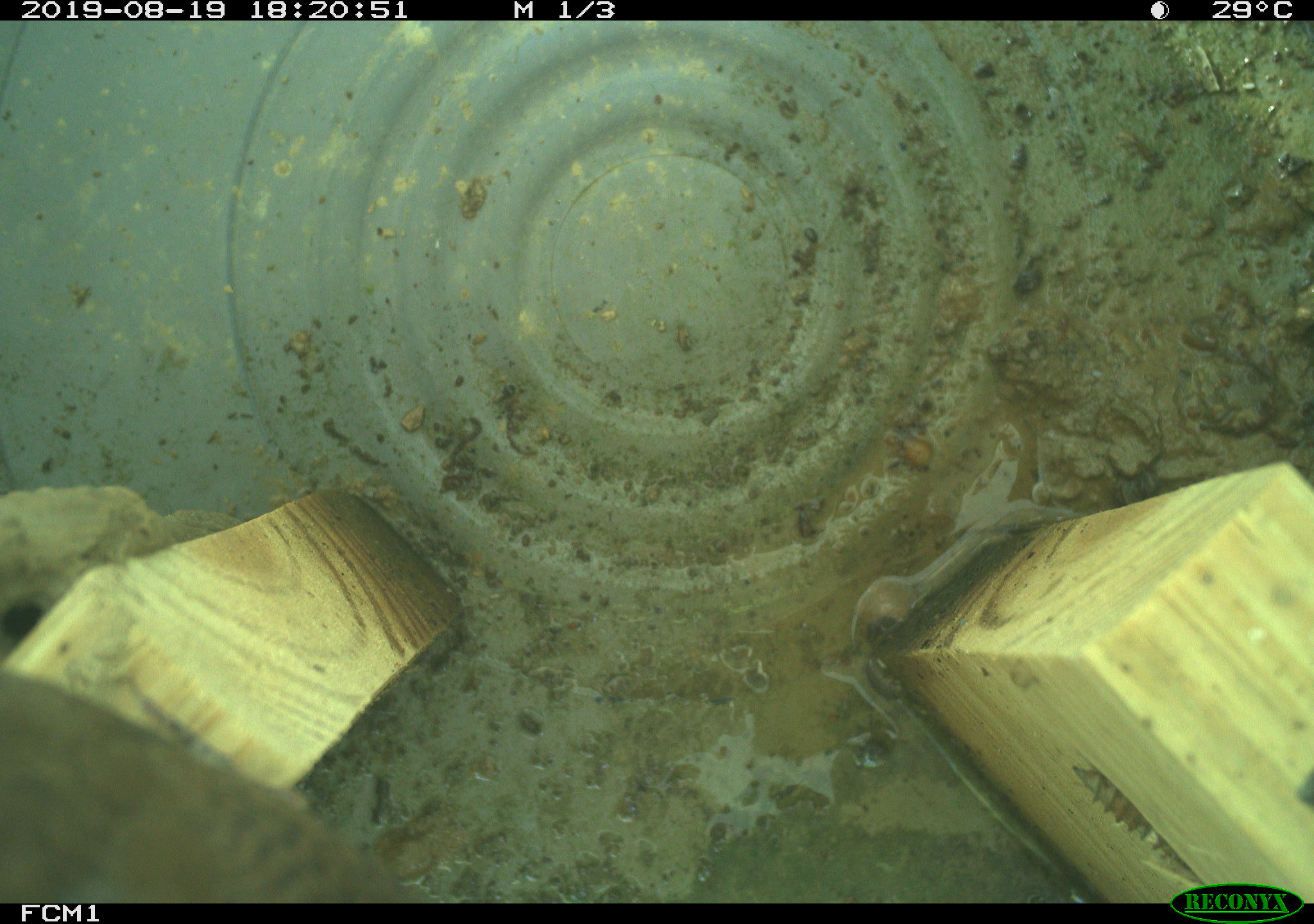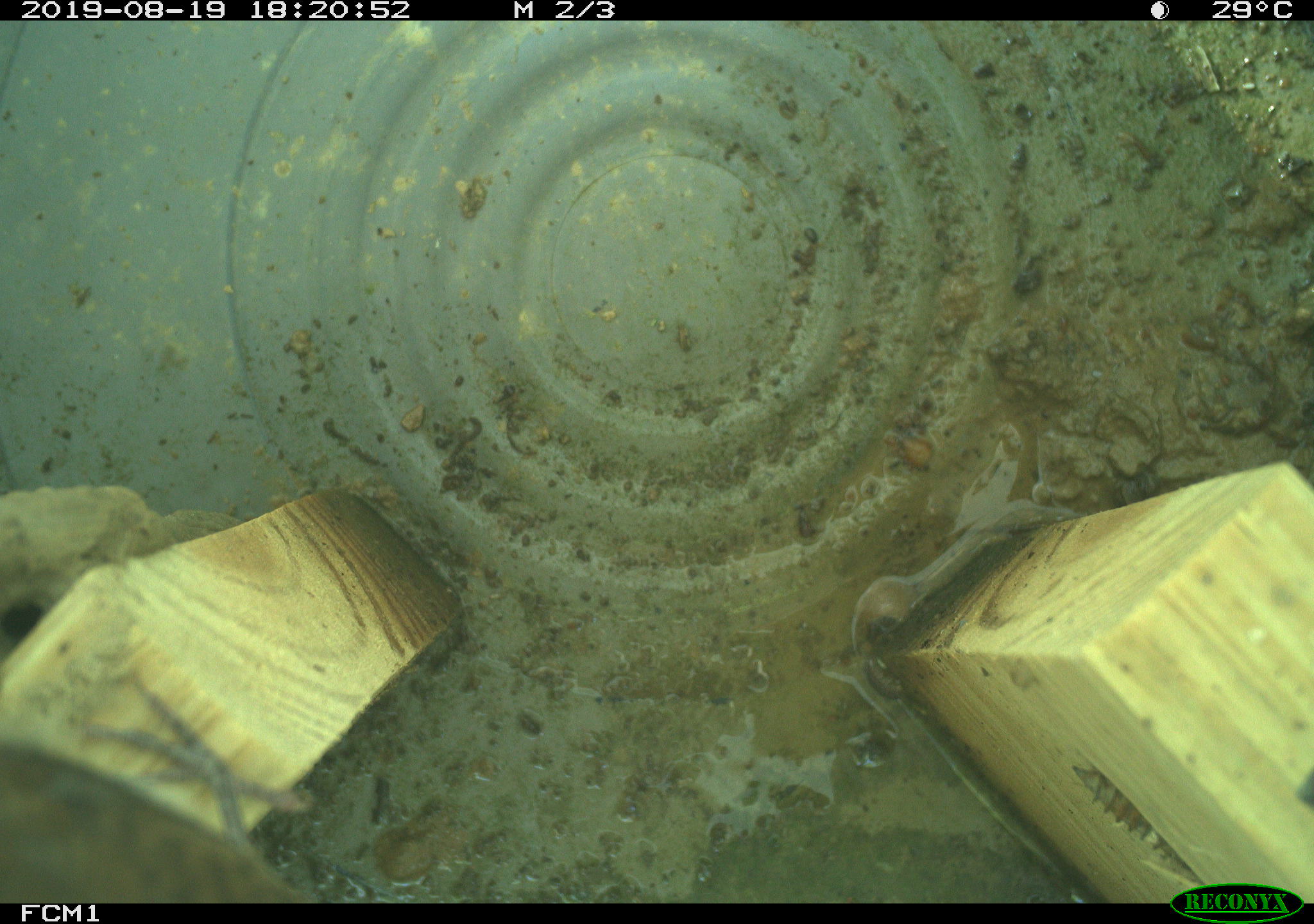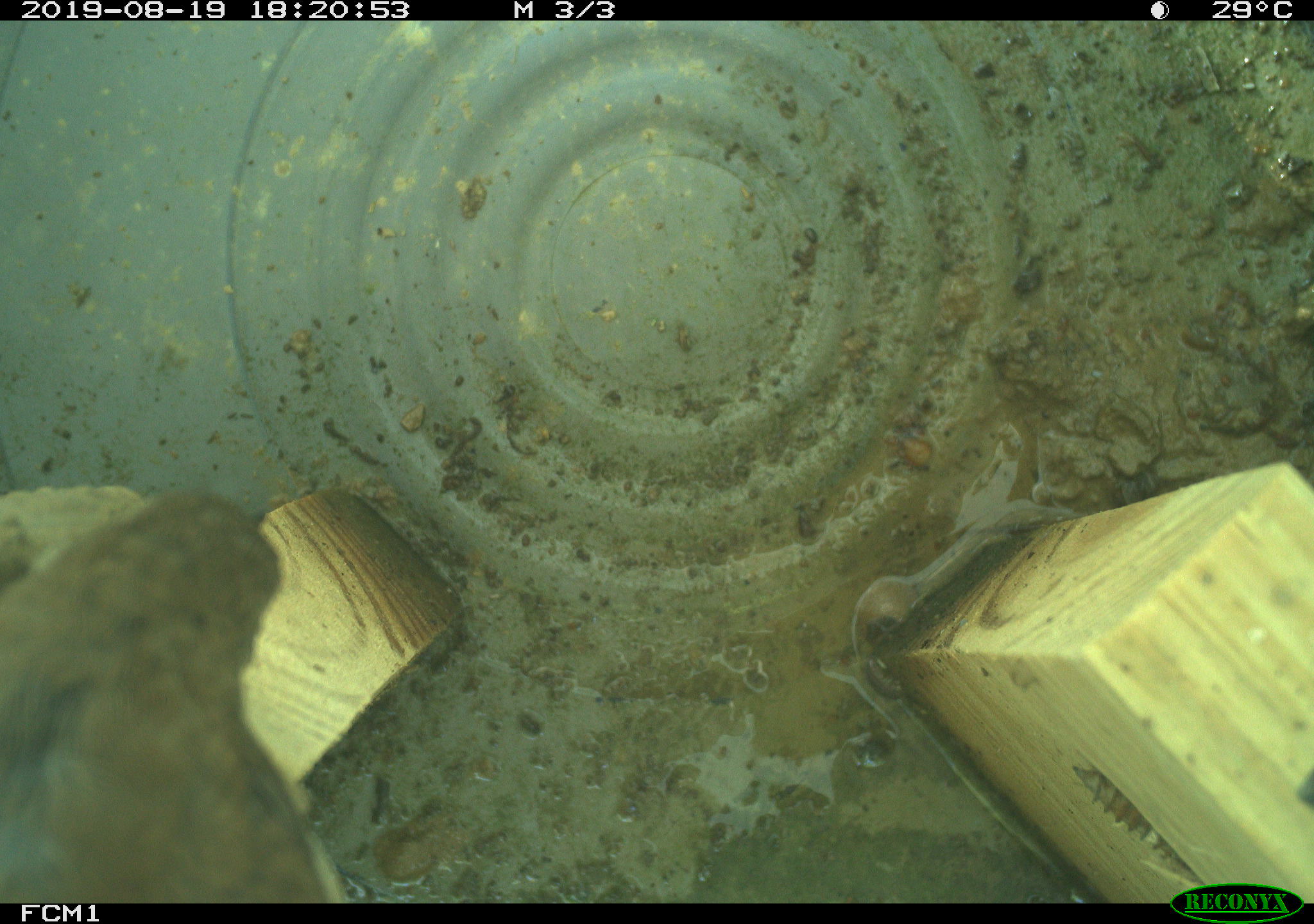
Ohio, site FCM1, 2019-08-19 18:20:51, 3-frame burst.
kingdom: Animalia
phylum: Chordata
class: Aves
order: Passeriformes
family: Troglodytidae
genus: Troglodytes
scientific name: Troglodytes aedon aedon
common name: northern house wren